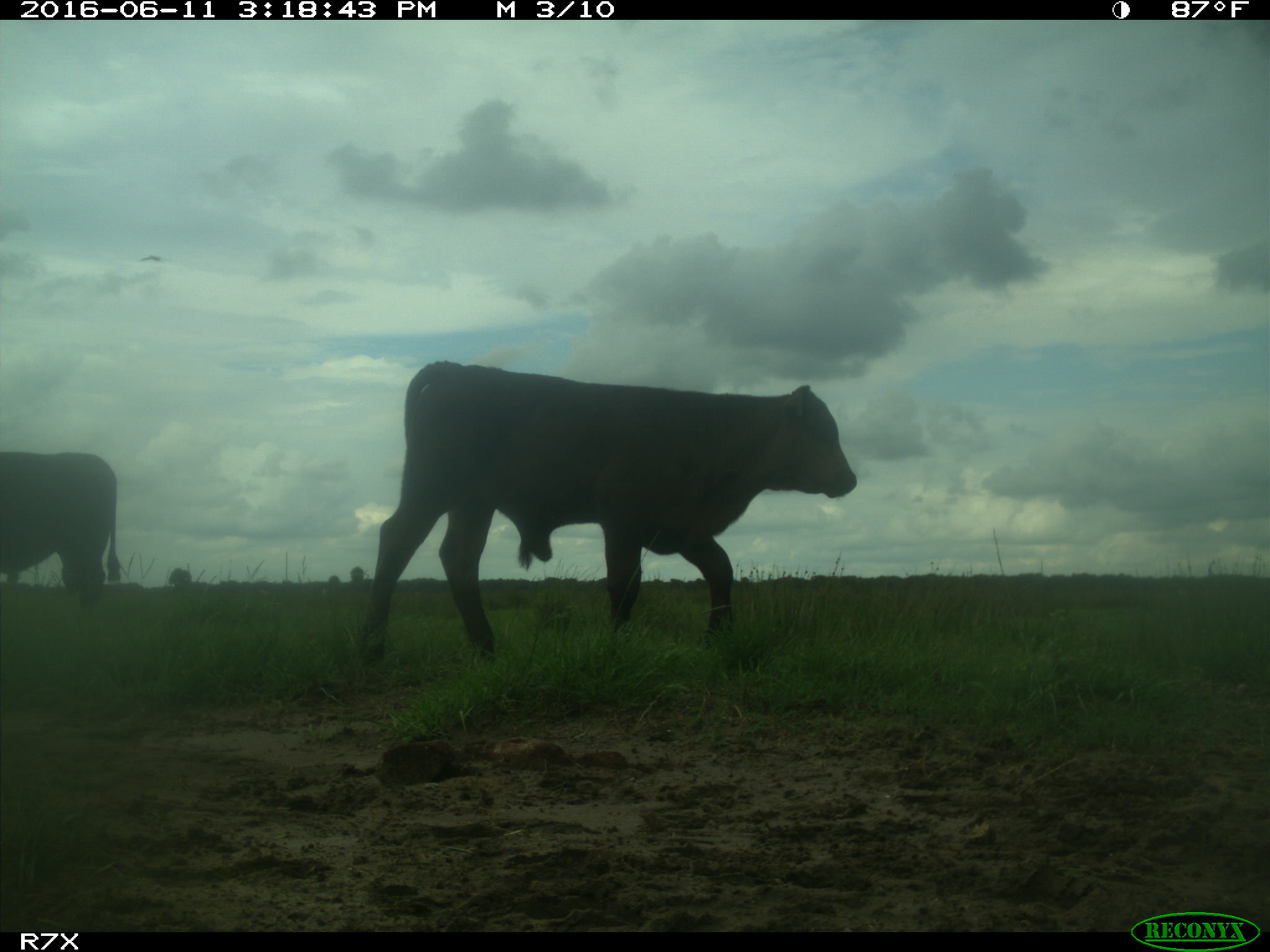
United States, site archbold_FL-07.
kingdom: Animalia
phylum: Chordata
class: Mammalia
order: Artiodactyla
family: Bovidae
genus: Bos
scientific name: Bos taurus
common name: domestic cow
Bos taurus (domestic cow).